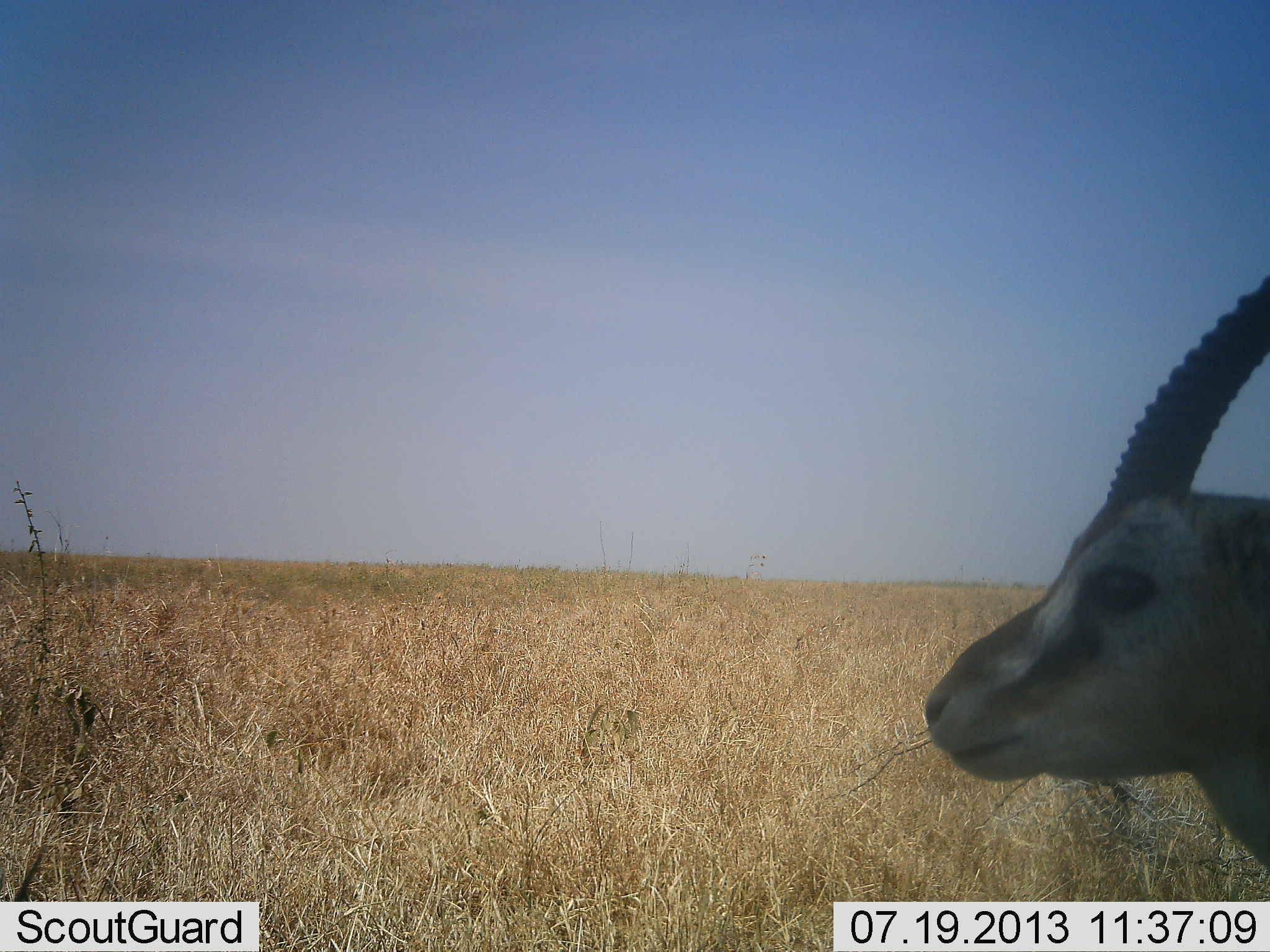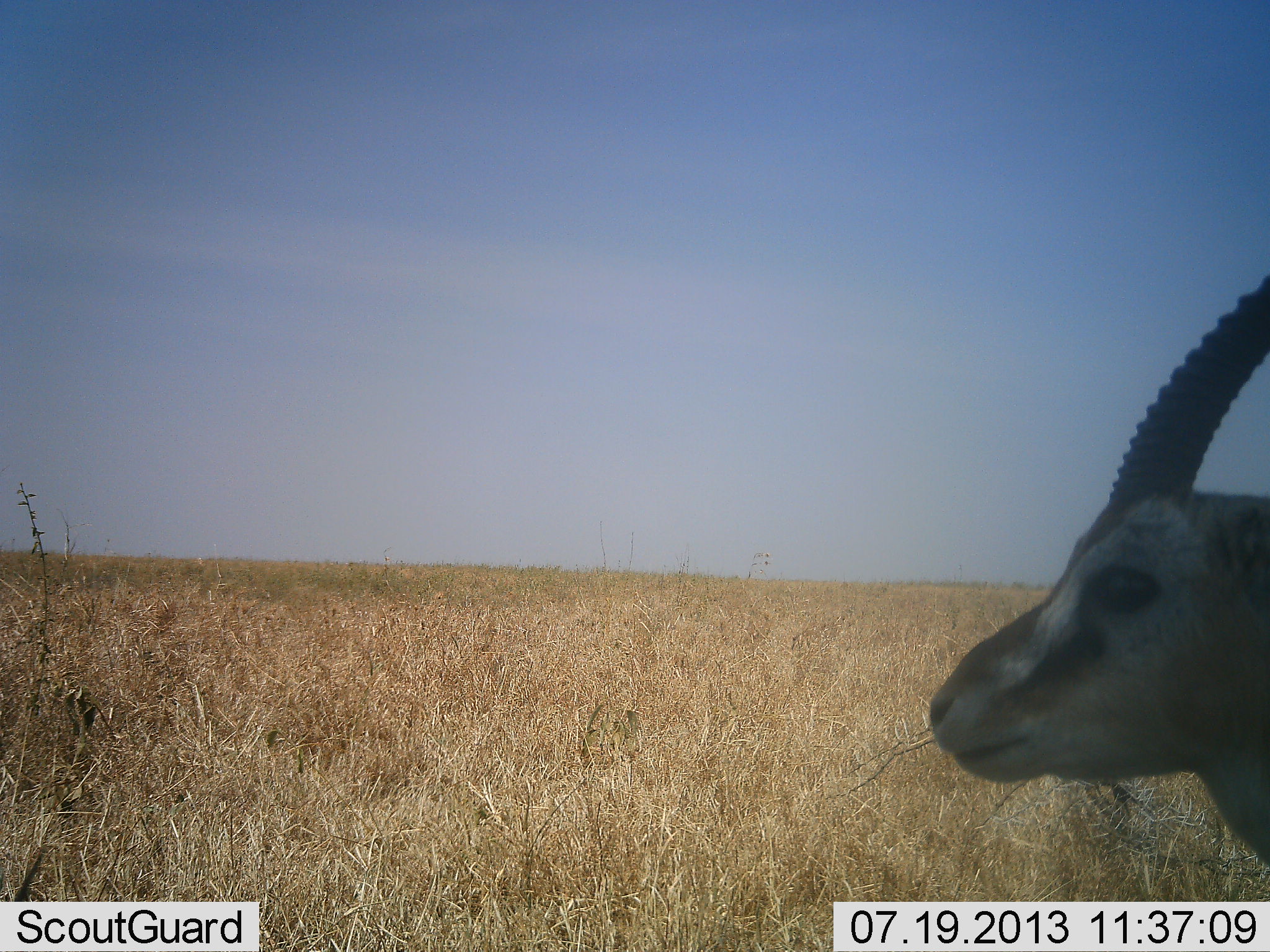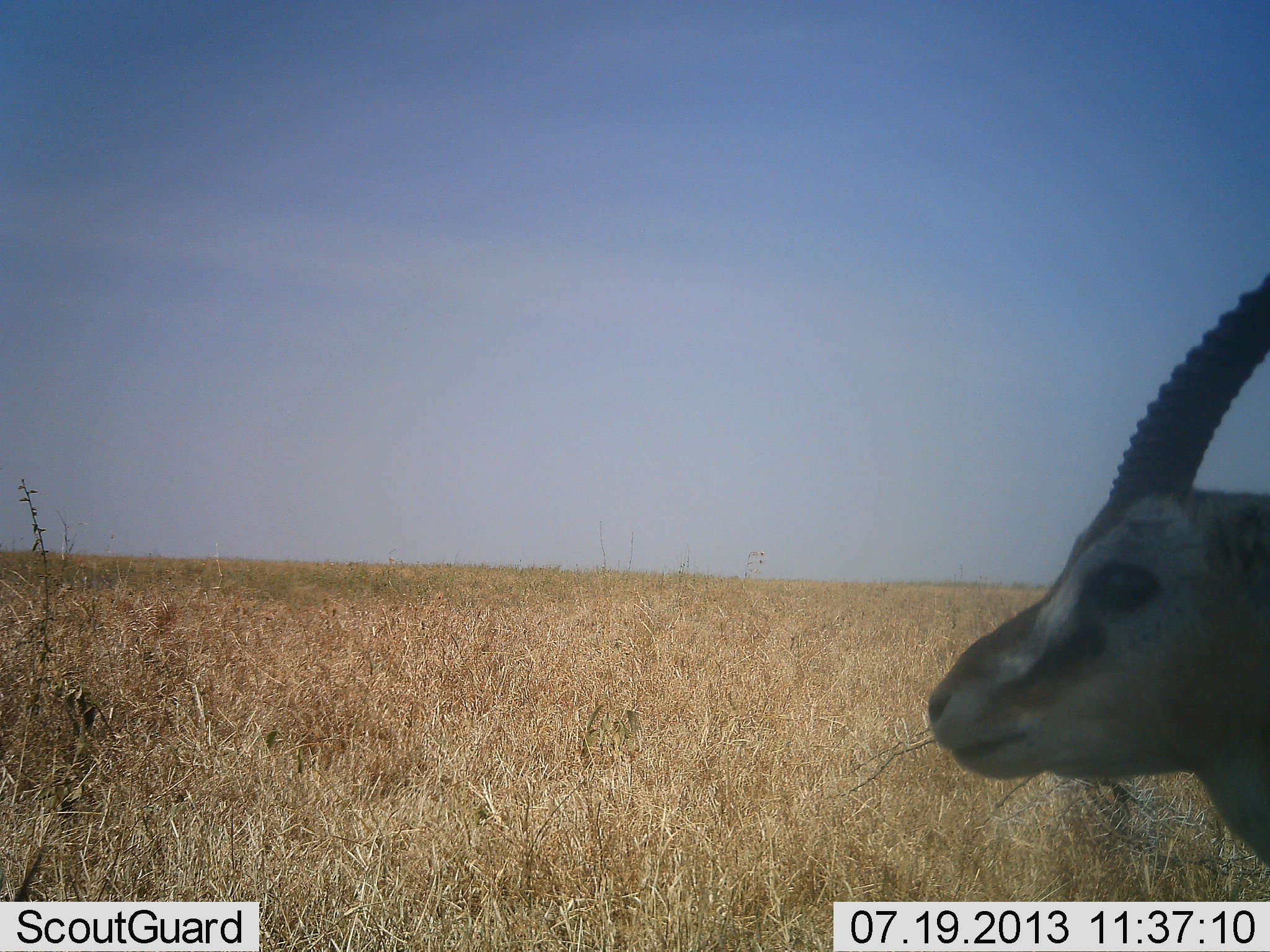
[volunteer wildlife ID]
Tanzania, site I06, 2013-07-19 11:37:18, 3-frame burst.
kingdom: Animalia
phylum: Chordata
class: Mammalia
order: Artiodactyla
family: Bovidae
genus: Eudorcas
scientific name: Eudorcas thomsonii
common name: thomson's gazelle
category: gazellethomsons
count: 1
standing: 90%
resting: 10%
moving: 10%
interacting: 0%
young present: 10%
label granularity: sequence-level